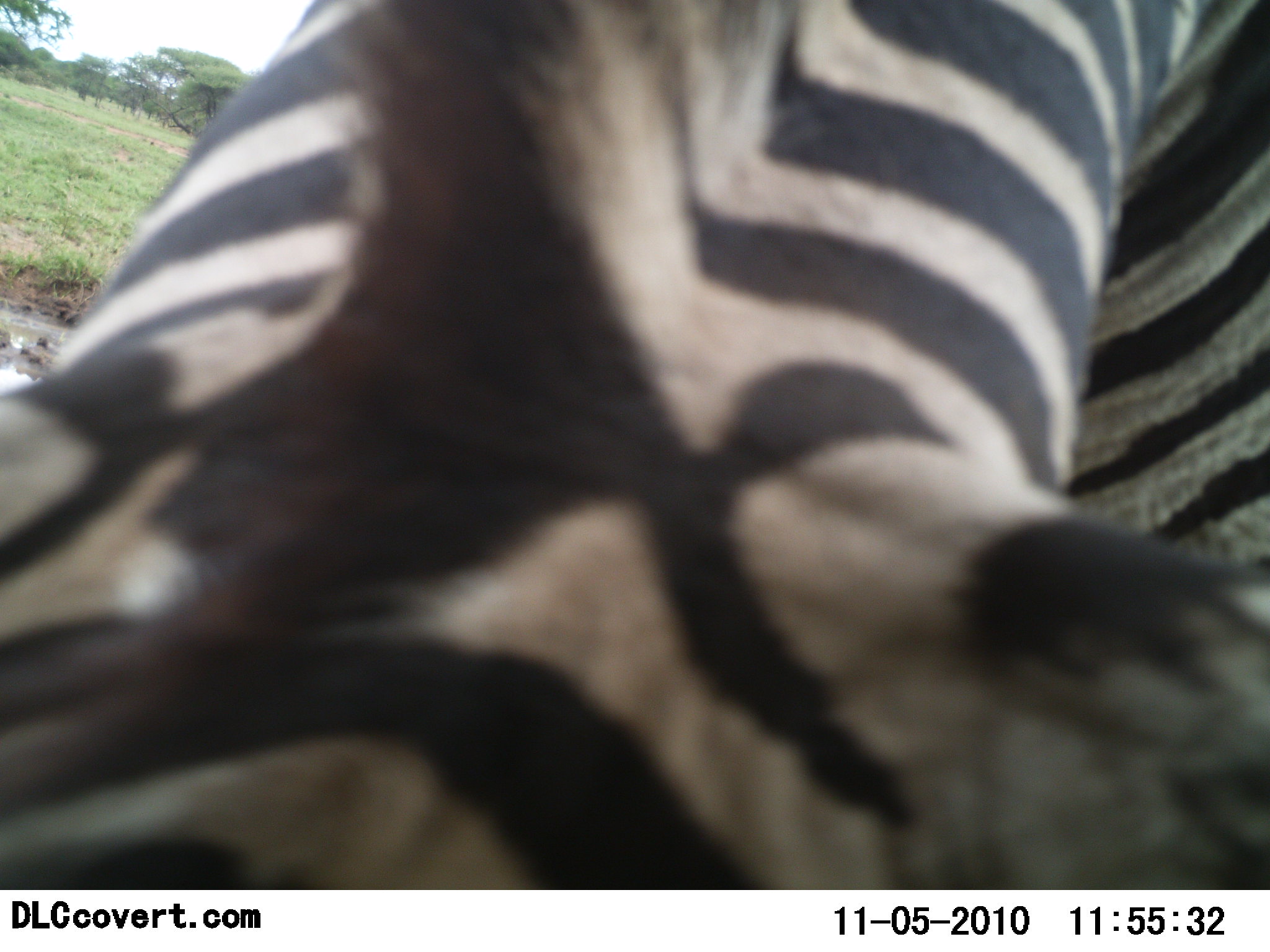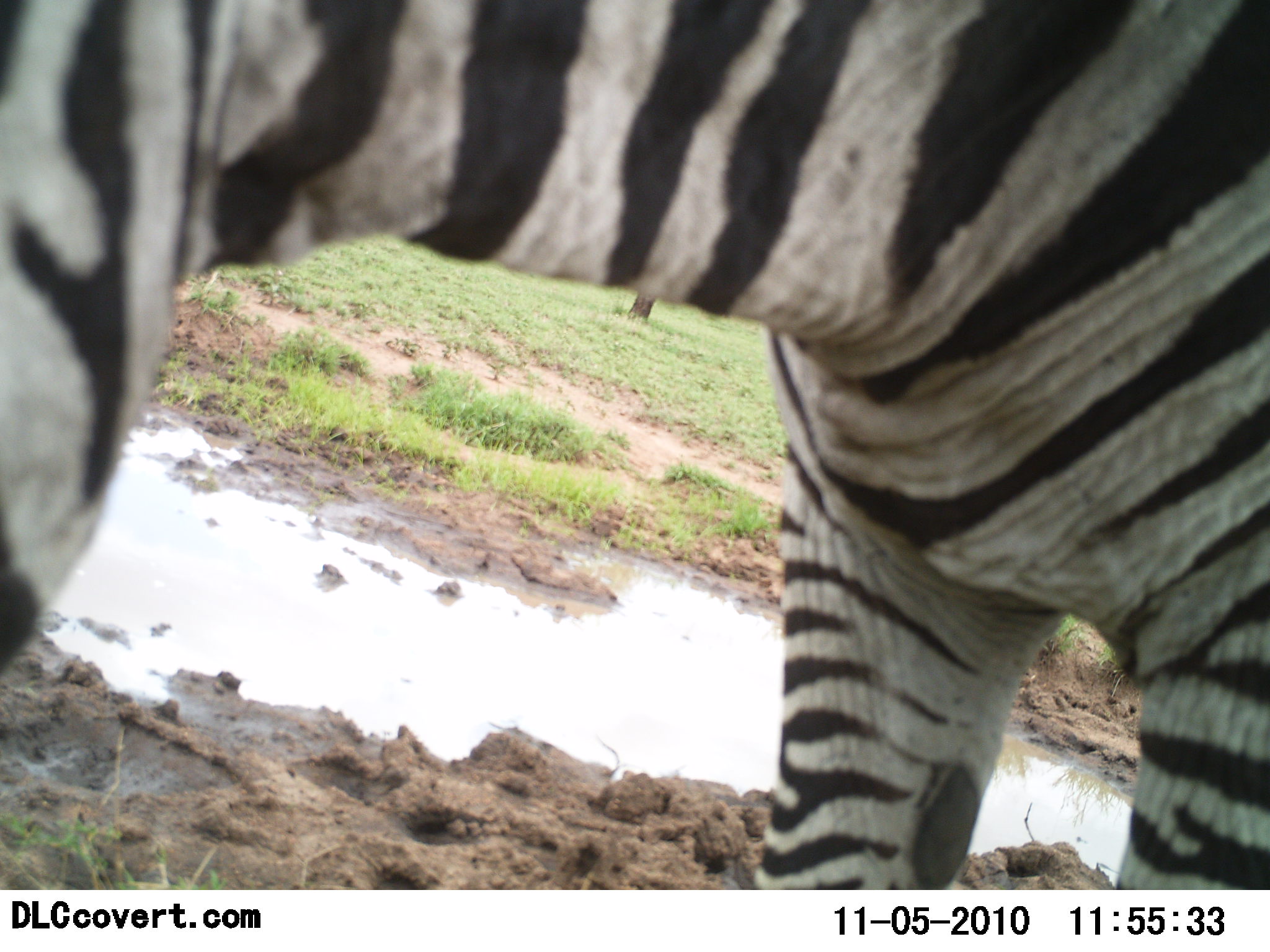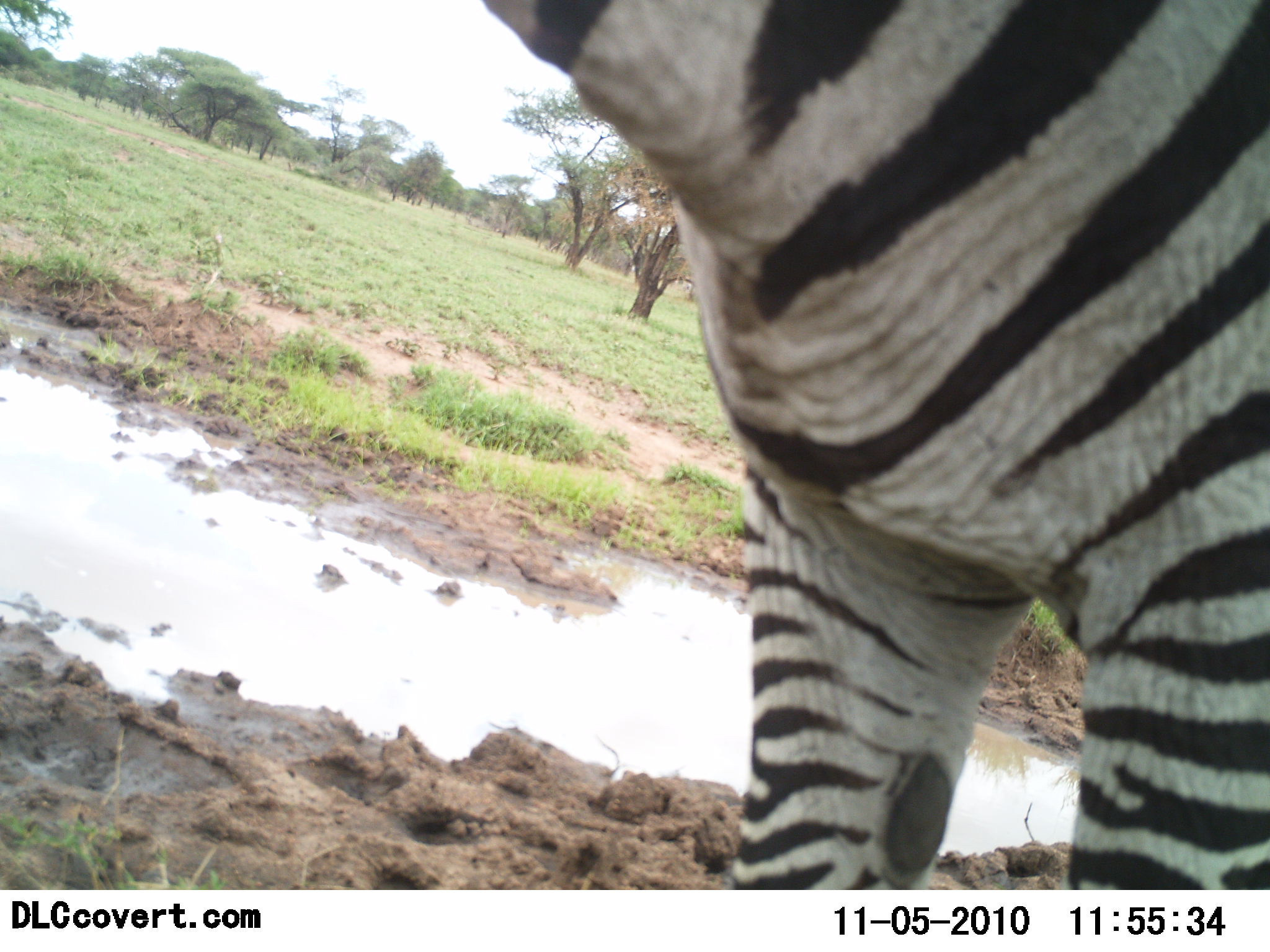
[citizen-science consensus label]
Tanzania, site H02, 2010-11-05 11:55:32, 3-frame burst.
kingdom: Animalia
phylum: Chordata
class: Mammalia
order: Perissodactyla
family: Equidae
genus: Equus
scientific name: Equus quagga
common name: plains zebra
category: zebra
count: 1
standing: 70%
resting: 0%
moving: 4%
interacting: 4%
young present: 0%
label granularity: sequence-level